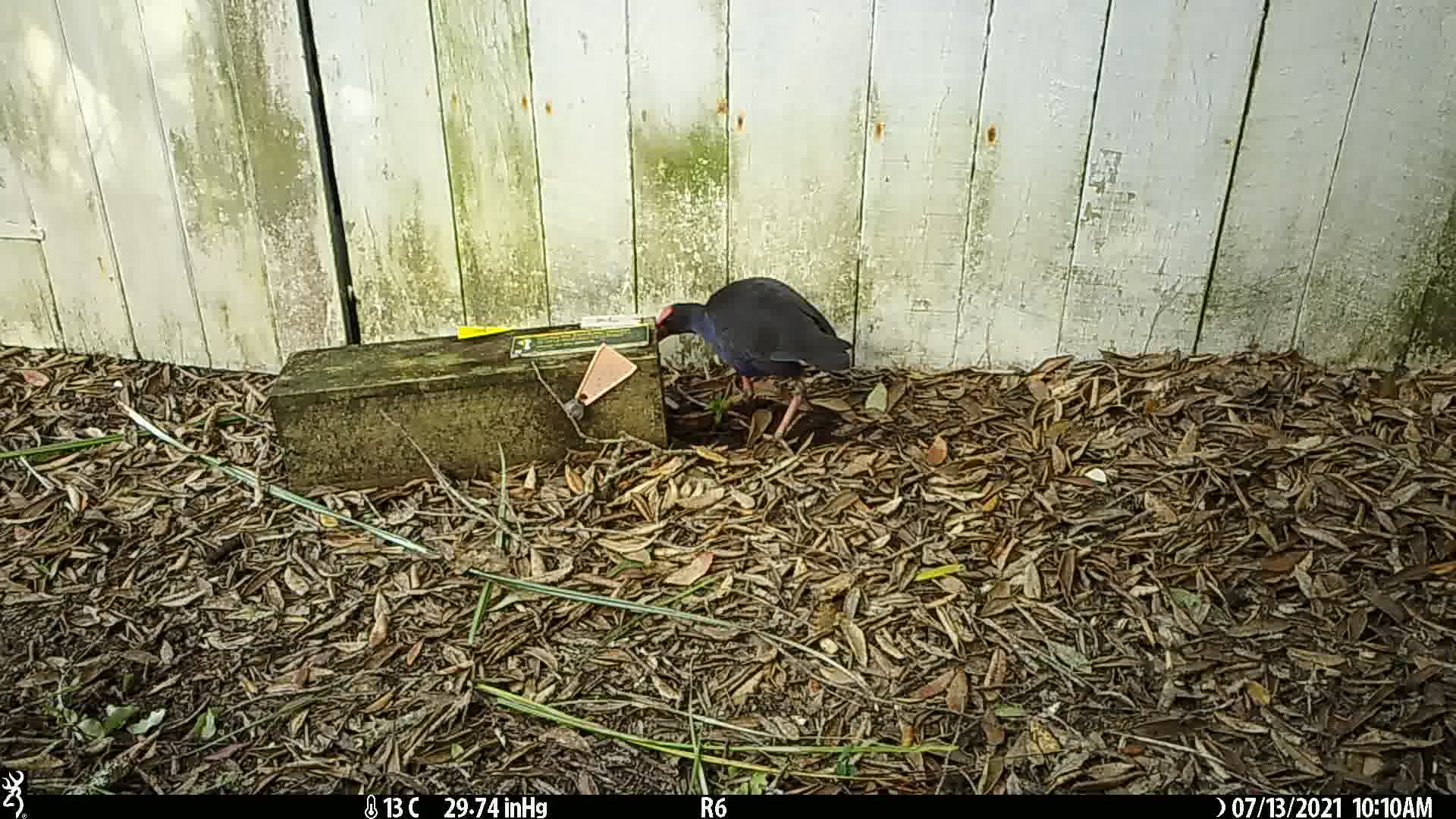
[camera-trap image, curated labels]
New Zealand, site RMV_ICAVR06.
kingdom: Animalia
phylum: Chordata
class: Aves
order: Gruiformes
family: Rallidae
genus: Porphyrio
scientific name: Porphyrio melanotus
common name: australasian swamphen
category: pukeko